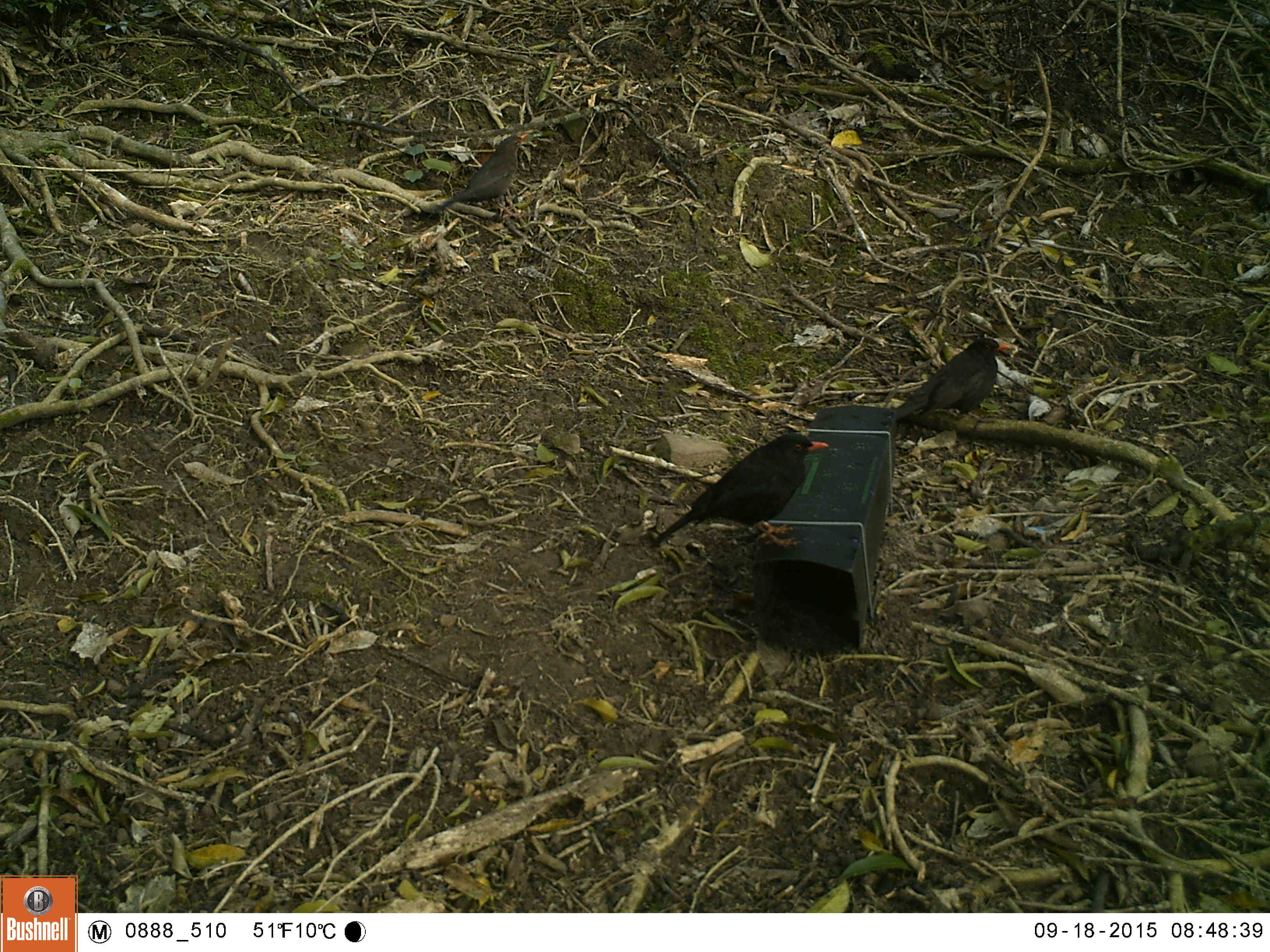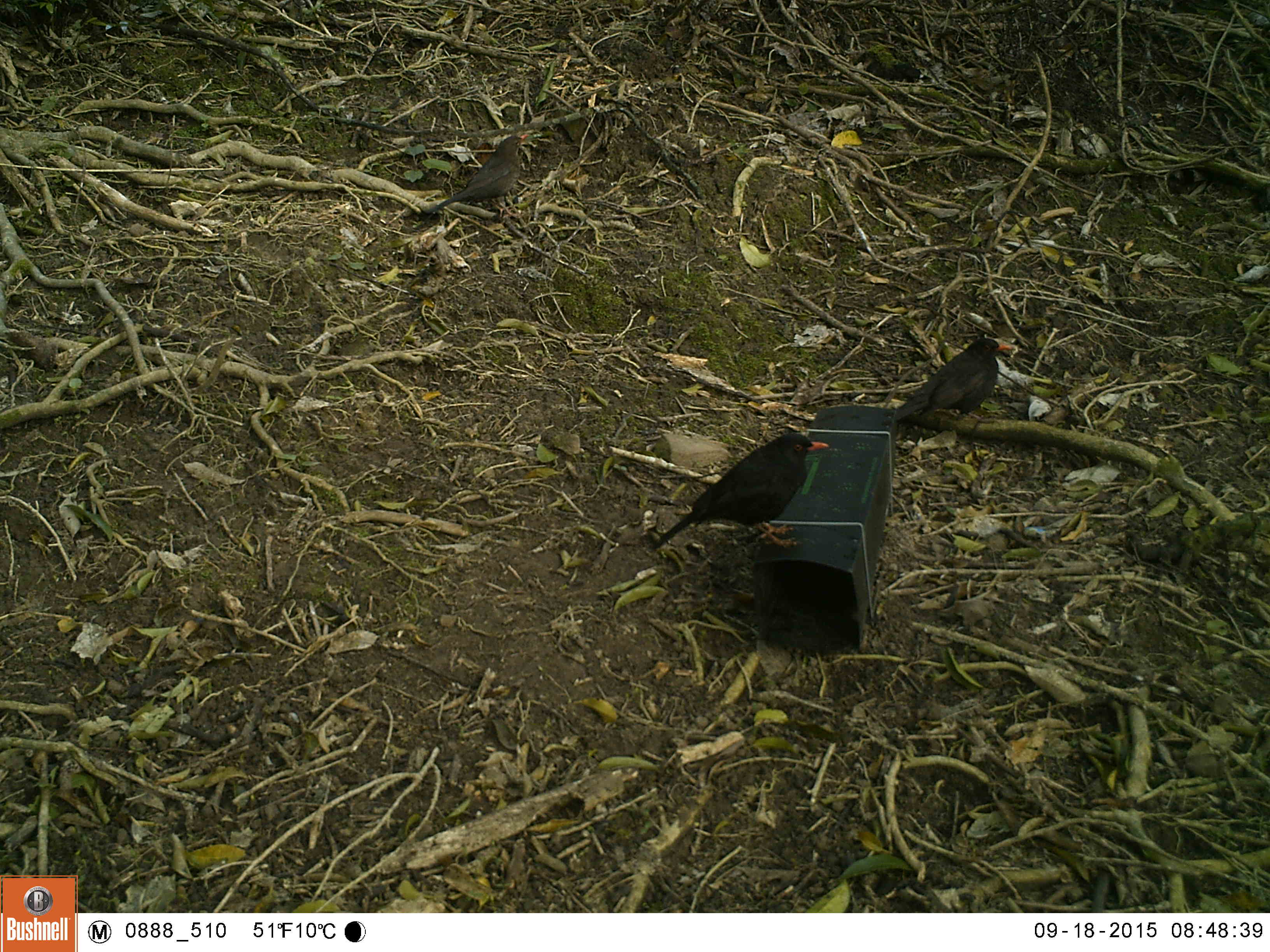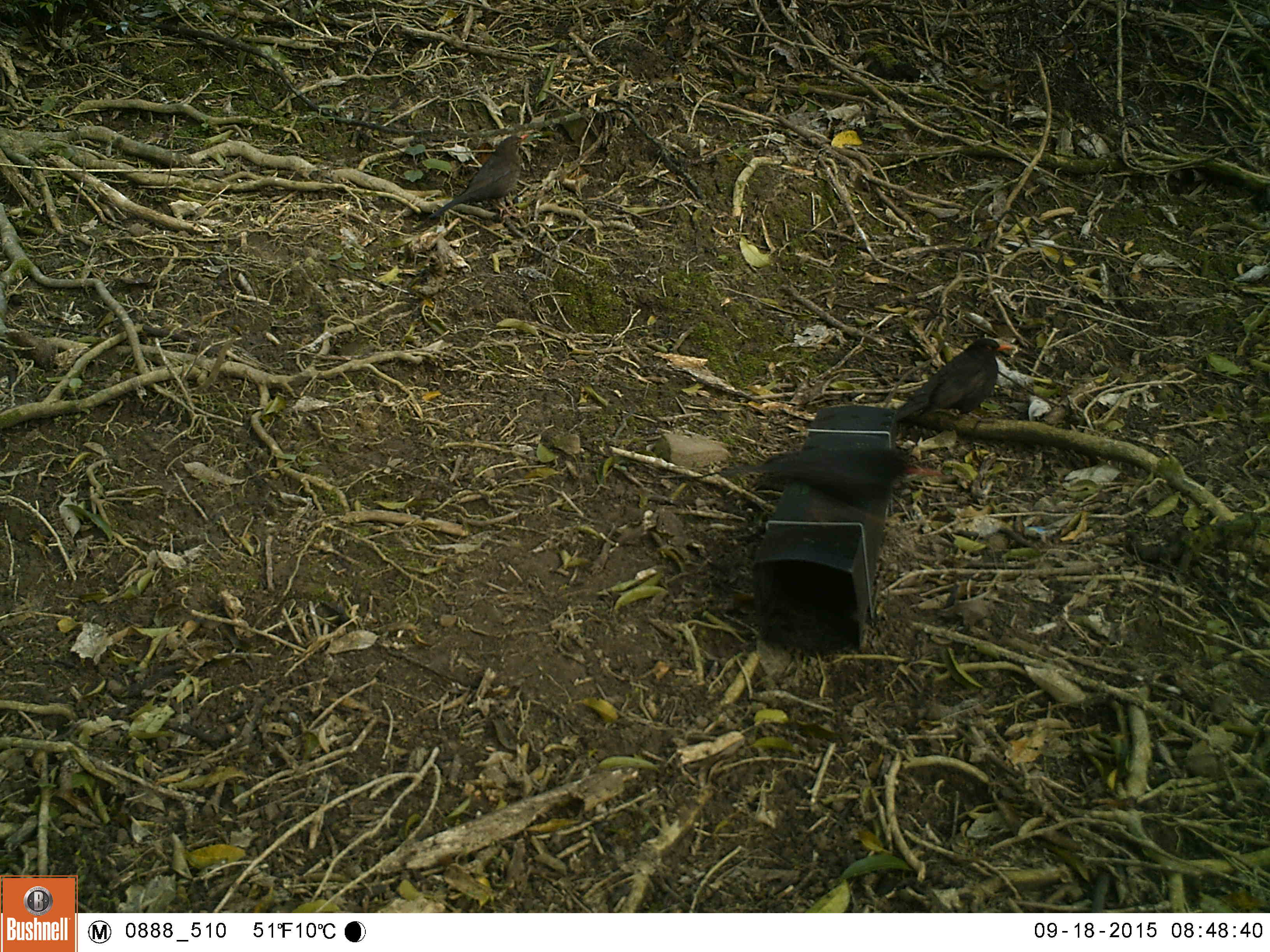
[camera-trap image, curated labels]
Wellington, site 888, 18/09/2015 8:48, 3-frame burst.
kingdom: Animalia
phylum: Chordata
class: Aves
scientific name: Aves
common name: bird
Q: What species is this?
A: Bird (Aves).